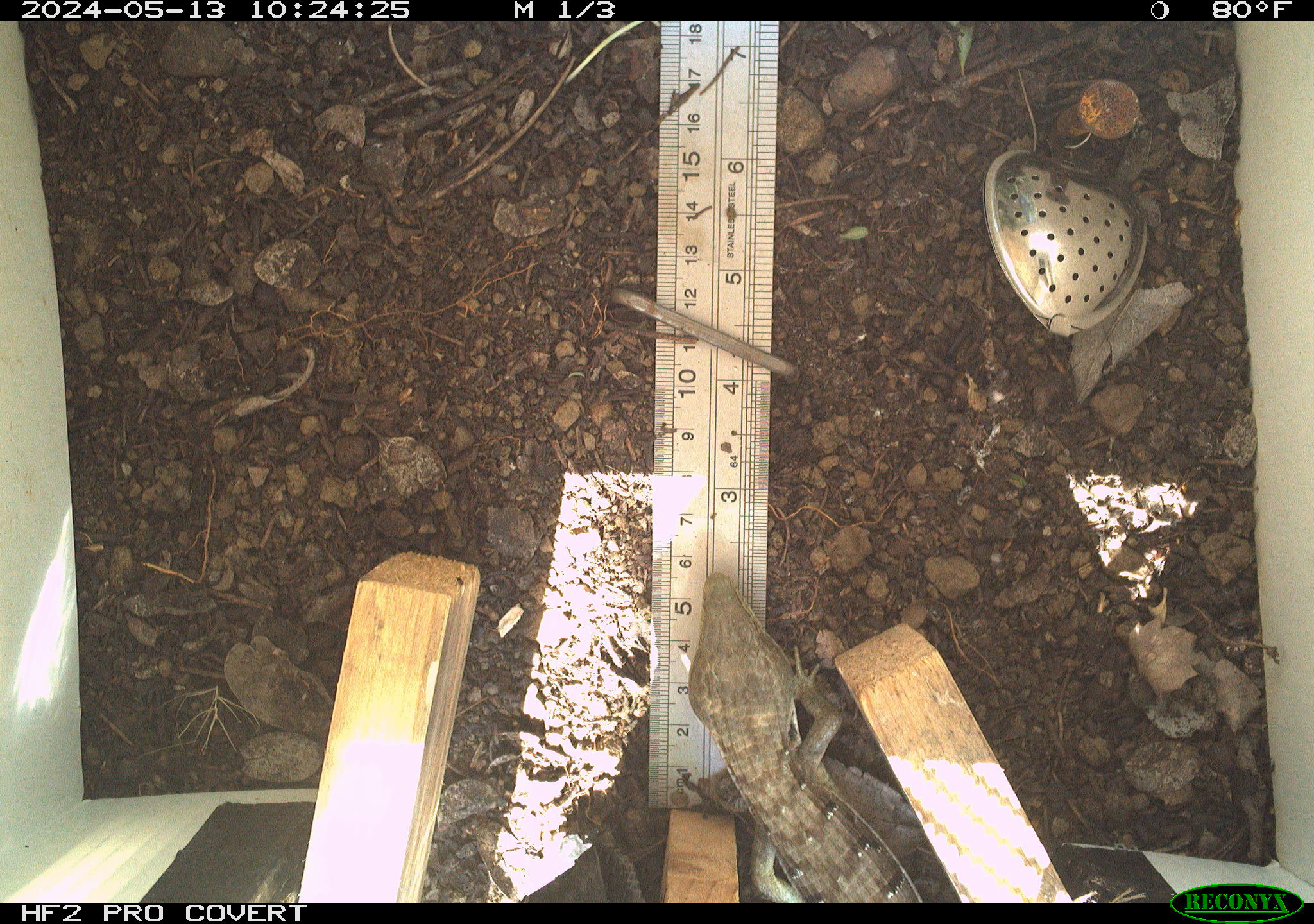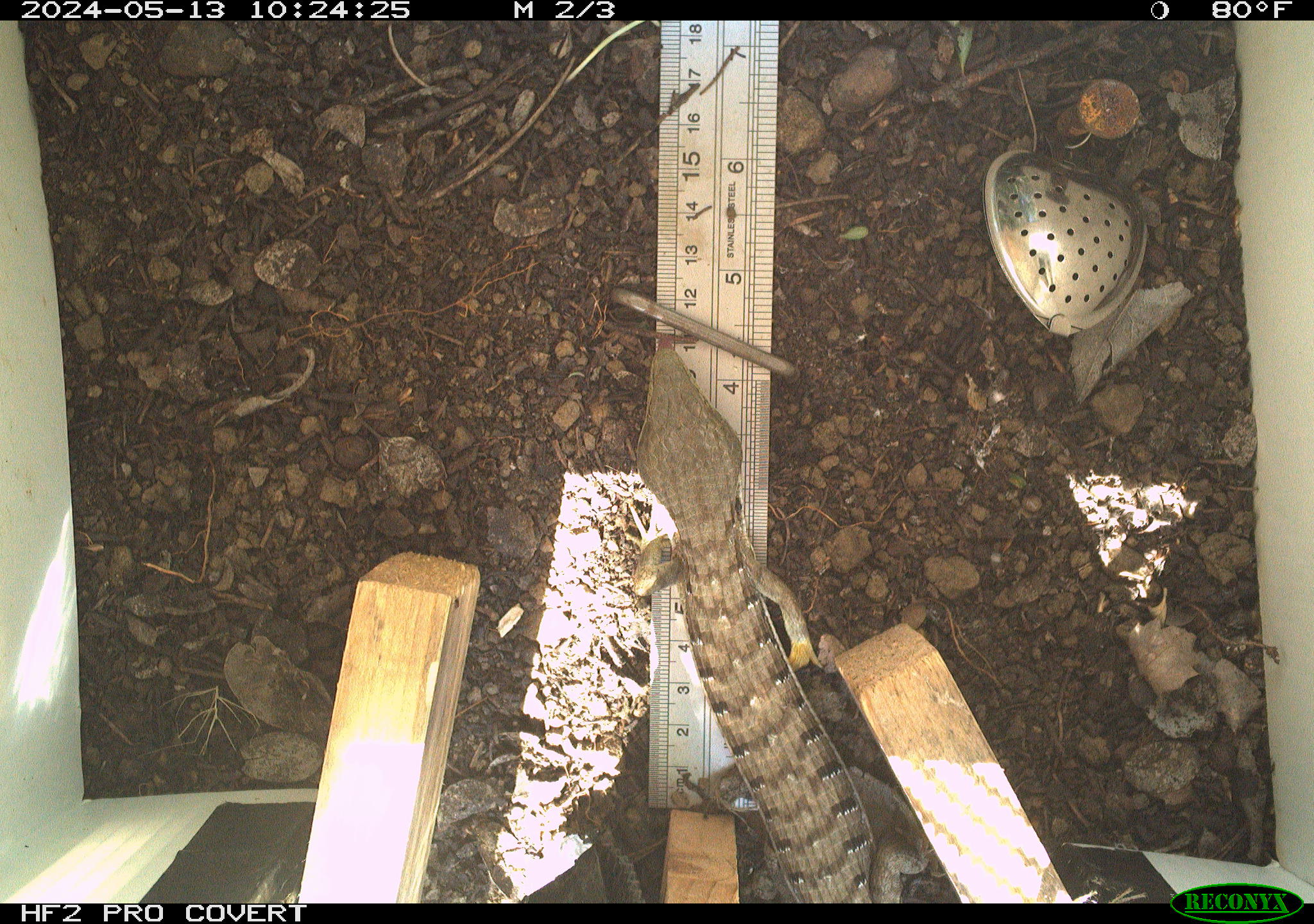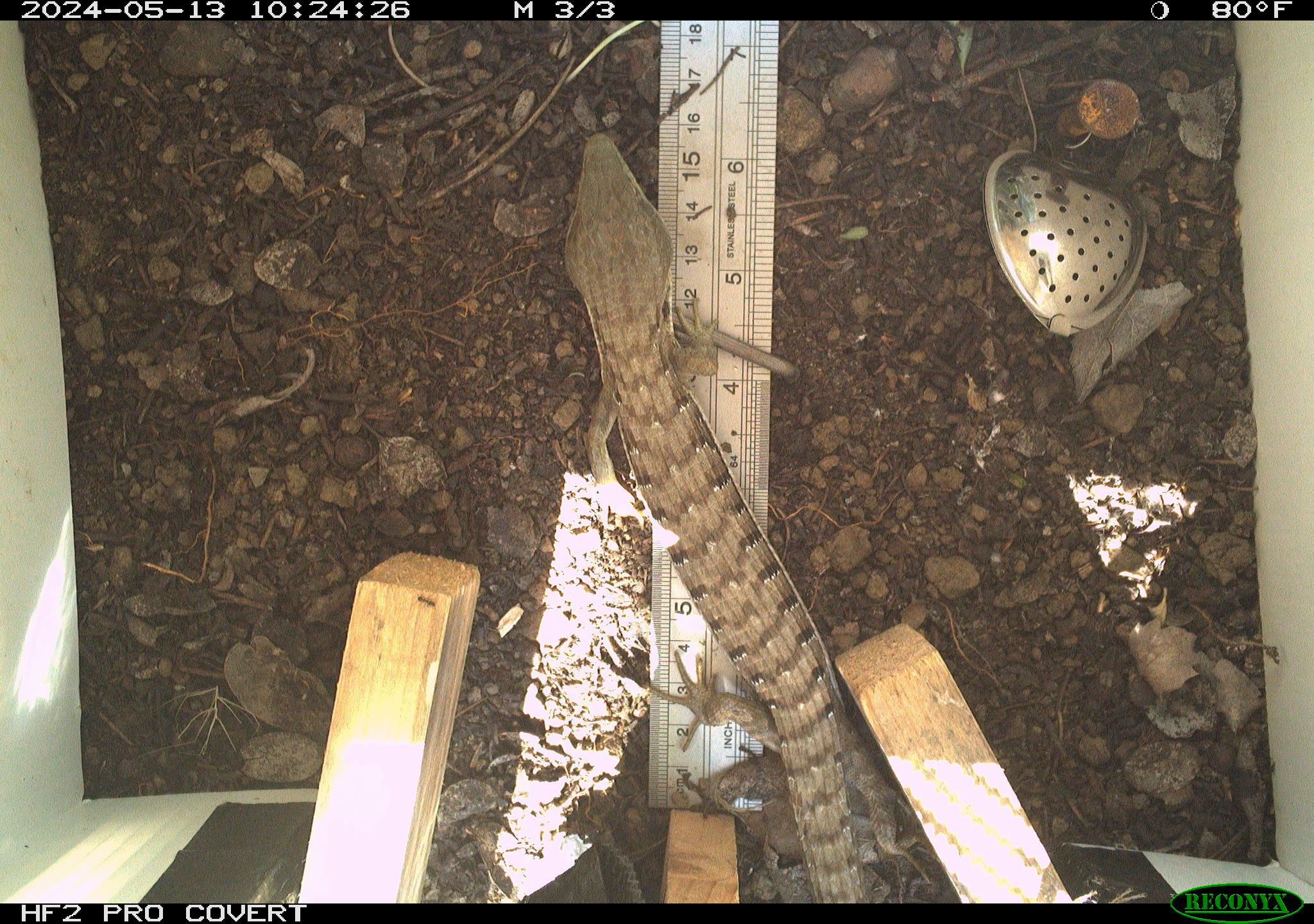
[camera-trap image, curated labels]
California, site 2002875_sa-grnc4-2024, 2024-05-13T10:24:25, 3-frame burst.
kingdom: Animalia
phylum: Chordata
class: Reptilia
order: Squamata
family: Anguidae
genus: Elgaria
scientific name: Elgaria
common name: alligator lizards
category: elgaria species